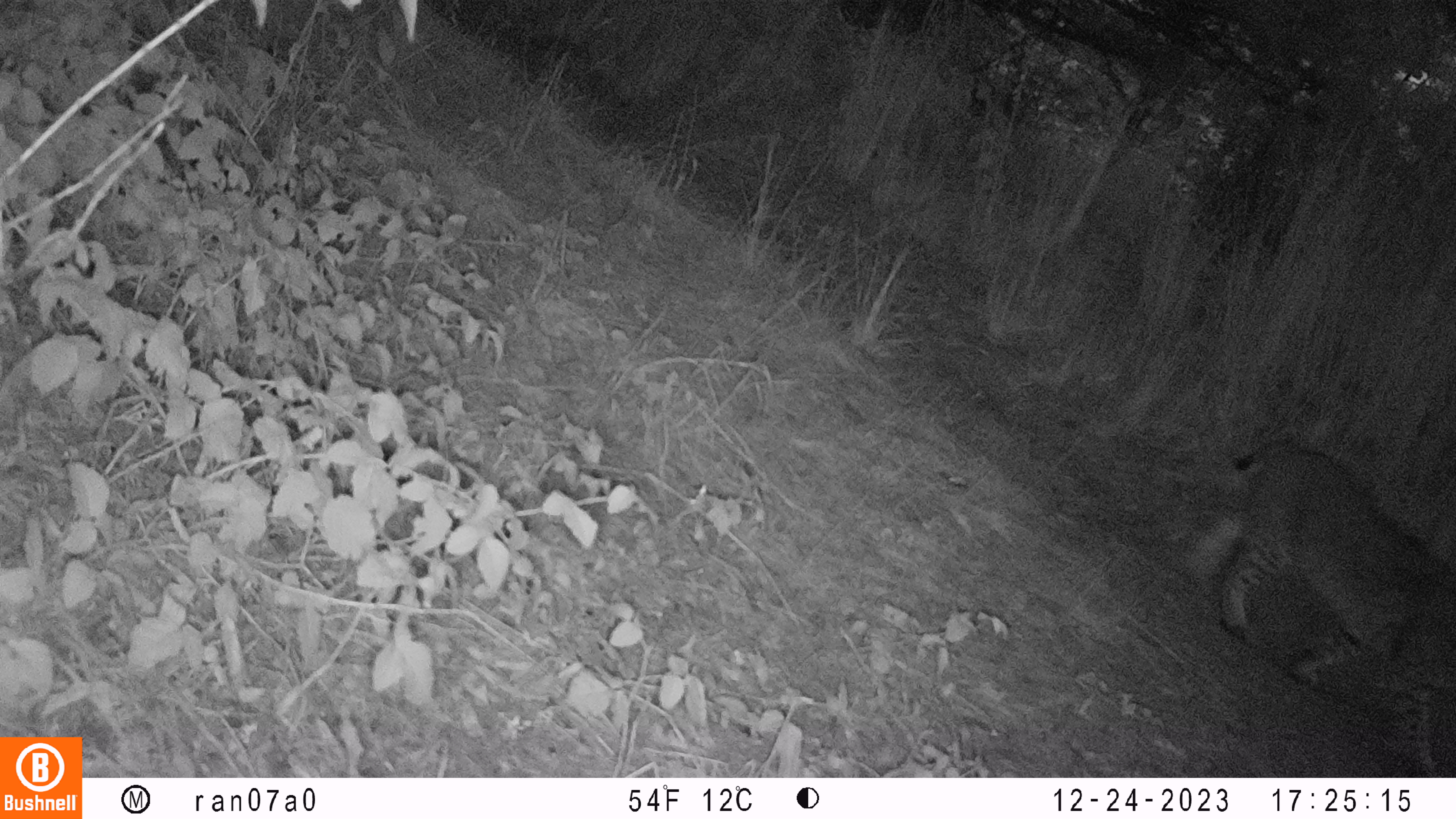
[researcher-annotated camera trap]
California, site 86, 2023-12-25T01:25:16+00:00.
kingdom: Animalia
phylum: Chordata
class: Mammalia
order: Carnivora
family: Felidae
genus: Lynx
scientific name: Lynx rufus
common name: bobcat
Bobcat (Lynx rufus).